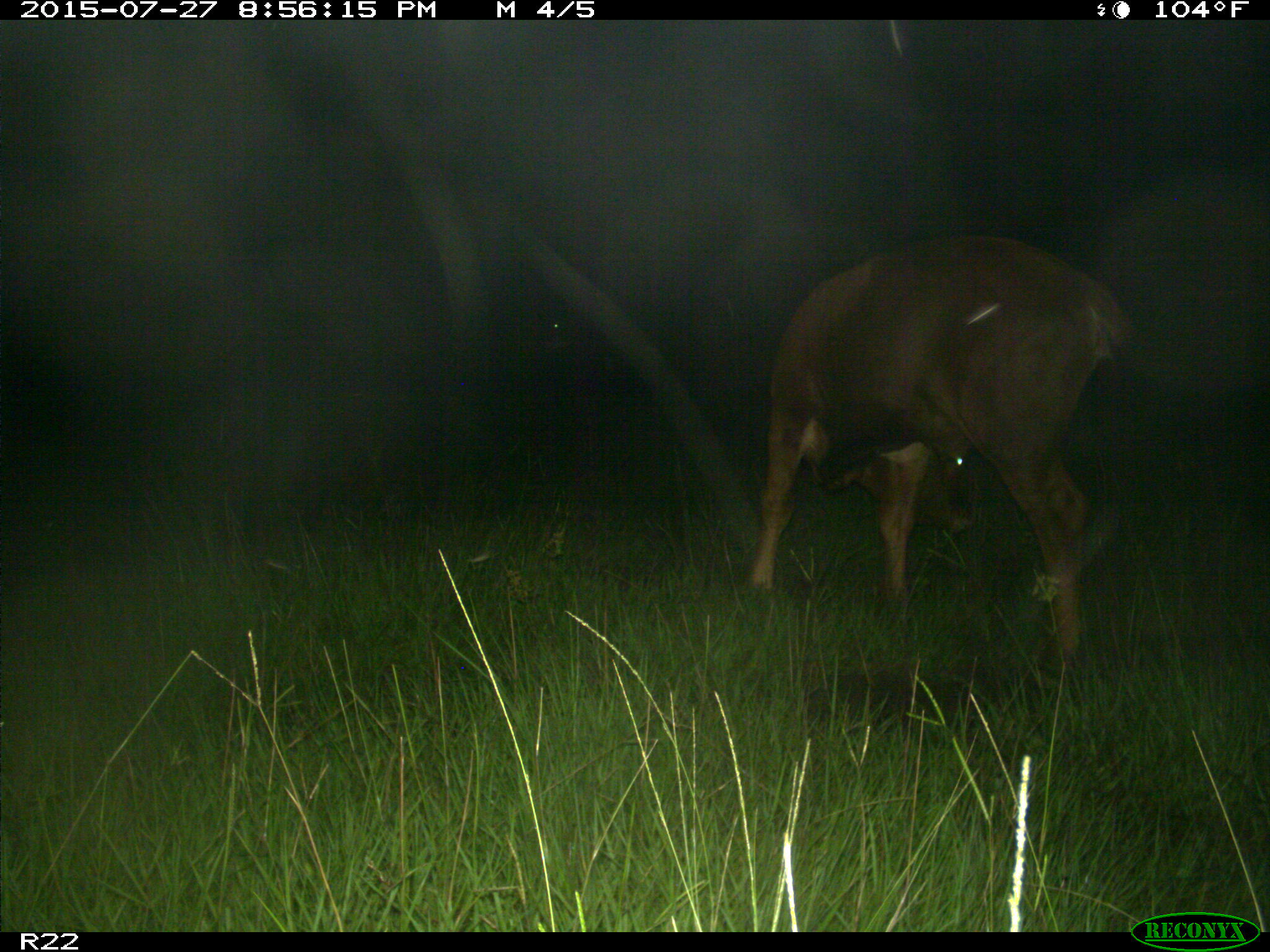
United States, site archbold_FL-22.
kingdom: Animalia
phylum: Chordata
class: Mammalia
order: Artiodactyla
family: Bovidae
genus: Bos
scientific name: Bos taurus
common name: domestic cow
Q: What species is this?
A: Bos taurus (domestic cow).